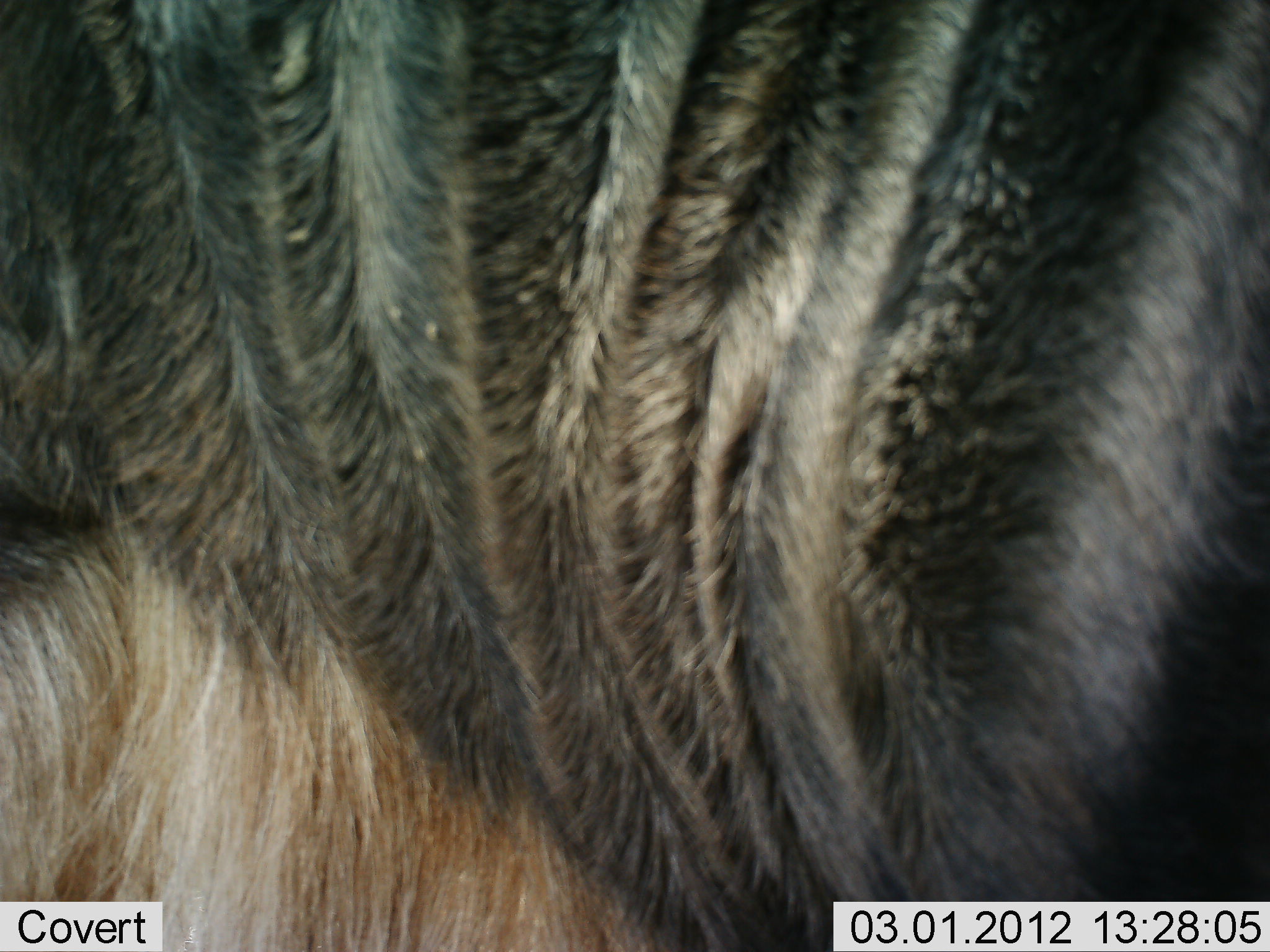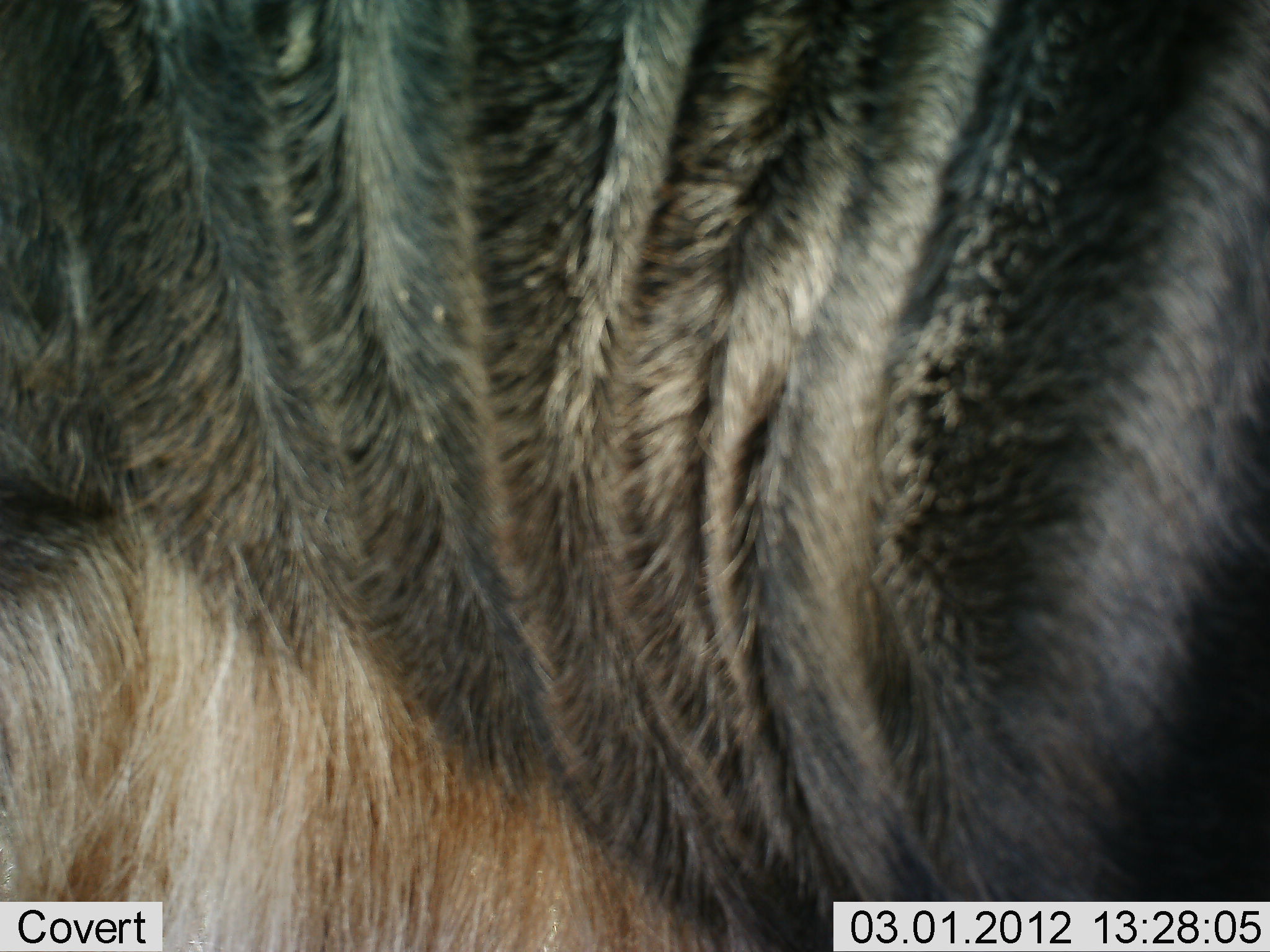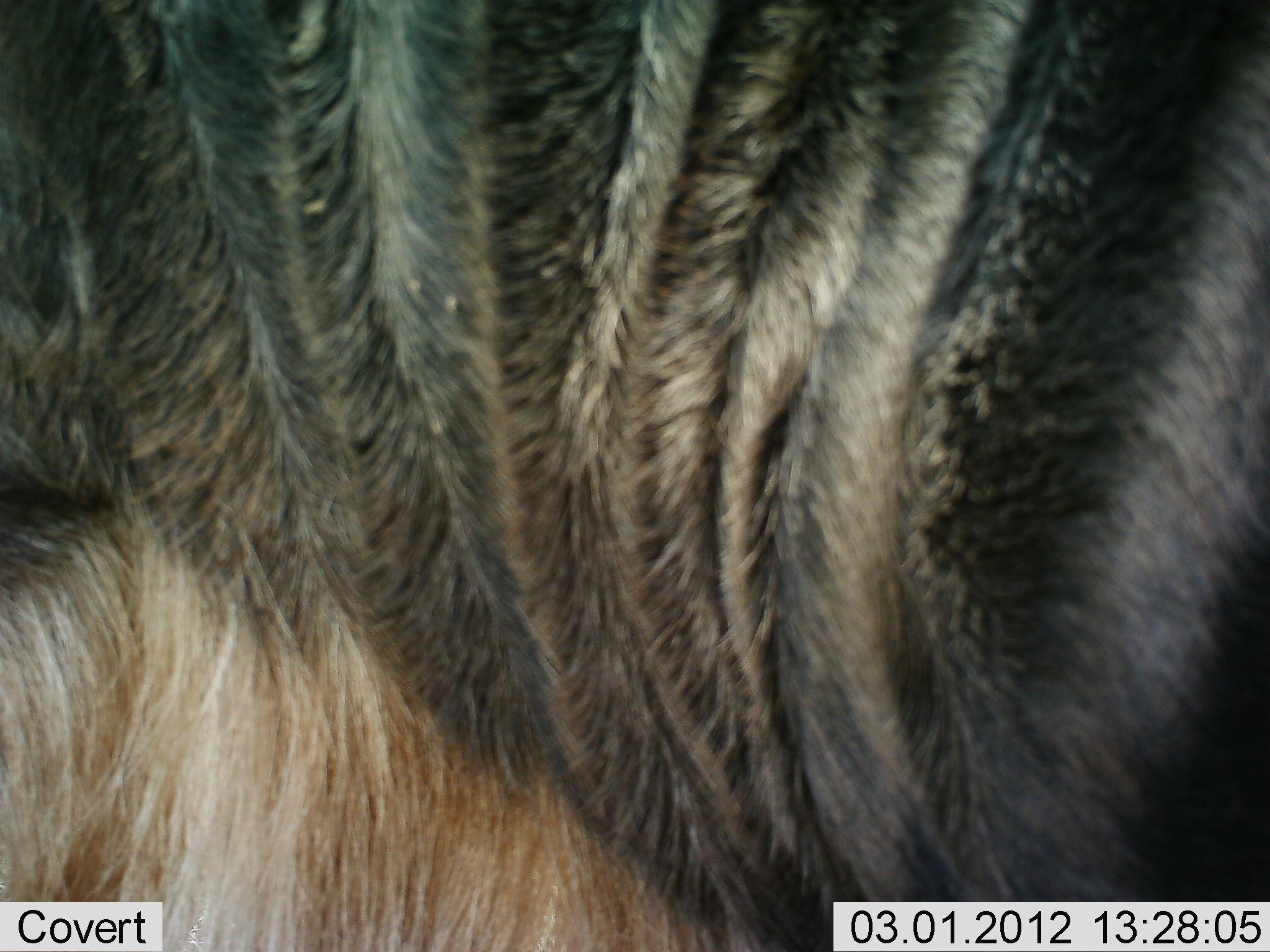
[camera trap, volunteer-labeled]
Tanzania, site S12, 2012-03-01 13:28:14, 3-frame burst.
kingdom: Animalia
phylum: Chordata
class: Mammalia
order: Artiodactyla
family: Bovidae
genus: Connochaetes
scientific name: Connochaetes taurinus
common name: blue wildebeest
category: wildebeest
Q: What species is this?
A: Wildebeest (blue wildebeest) (Connochaetes taurinus).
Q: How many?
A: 1.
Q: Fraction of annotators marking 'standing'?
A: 93%.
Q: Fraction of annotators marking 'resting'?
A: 7%.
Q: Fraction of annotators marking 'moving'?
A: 0%.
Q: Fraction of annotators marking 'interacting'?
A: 0%.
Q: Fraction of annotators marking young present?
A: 0%.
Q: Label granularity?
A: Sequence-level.